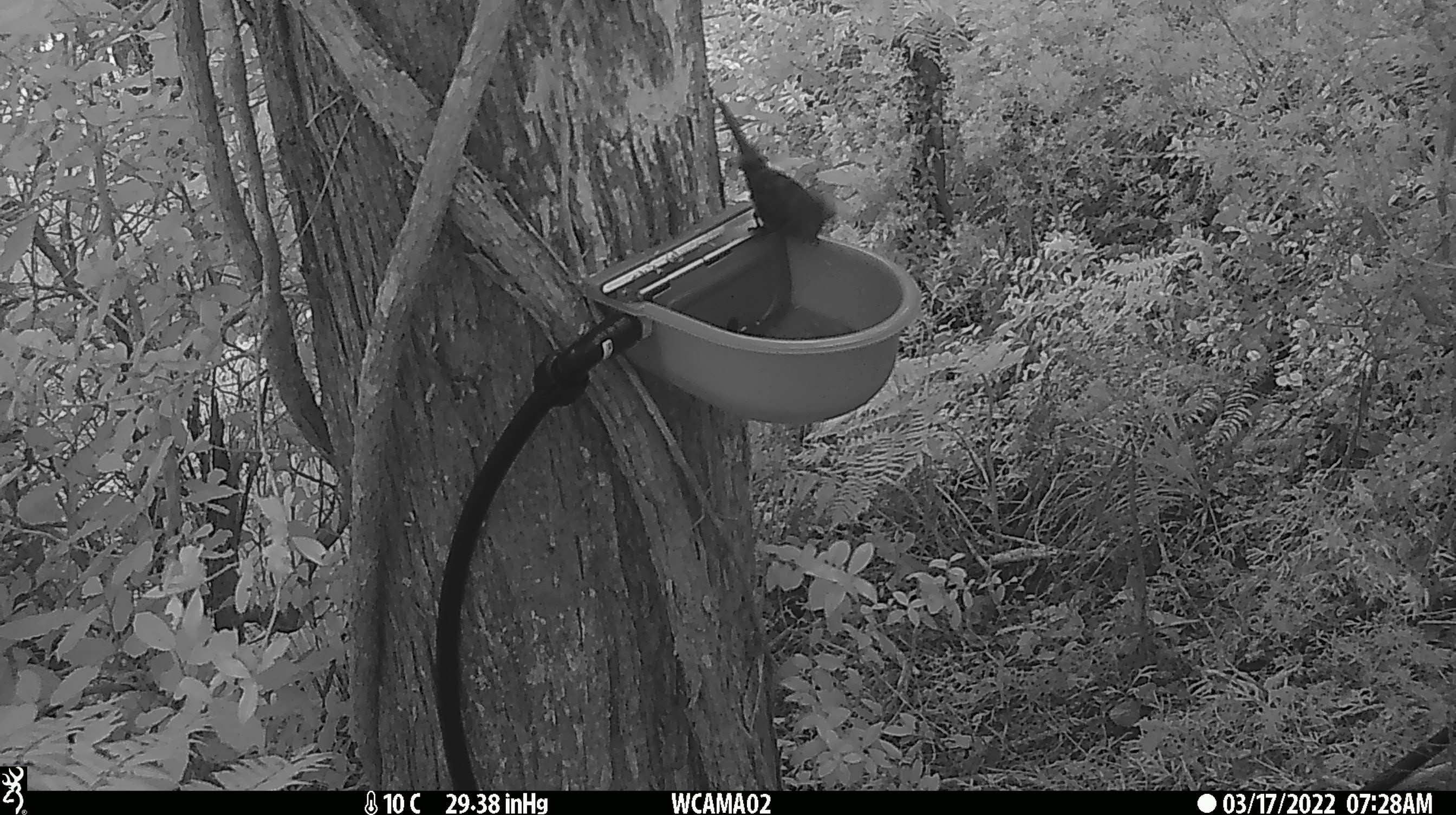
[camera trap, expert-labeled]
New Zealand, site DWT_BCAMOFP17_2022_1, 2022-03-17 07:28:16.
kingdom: Animalia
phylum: Chordata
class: Aves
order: Psittaciformes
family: Psittaculidae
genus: Cyanoramphus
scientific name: Cyanoramphus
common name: parakeet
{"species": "parakeet (Cyanoramphus)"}